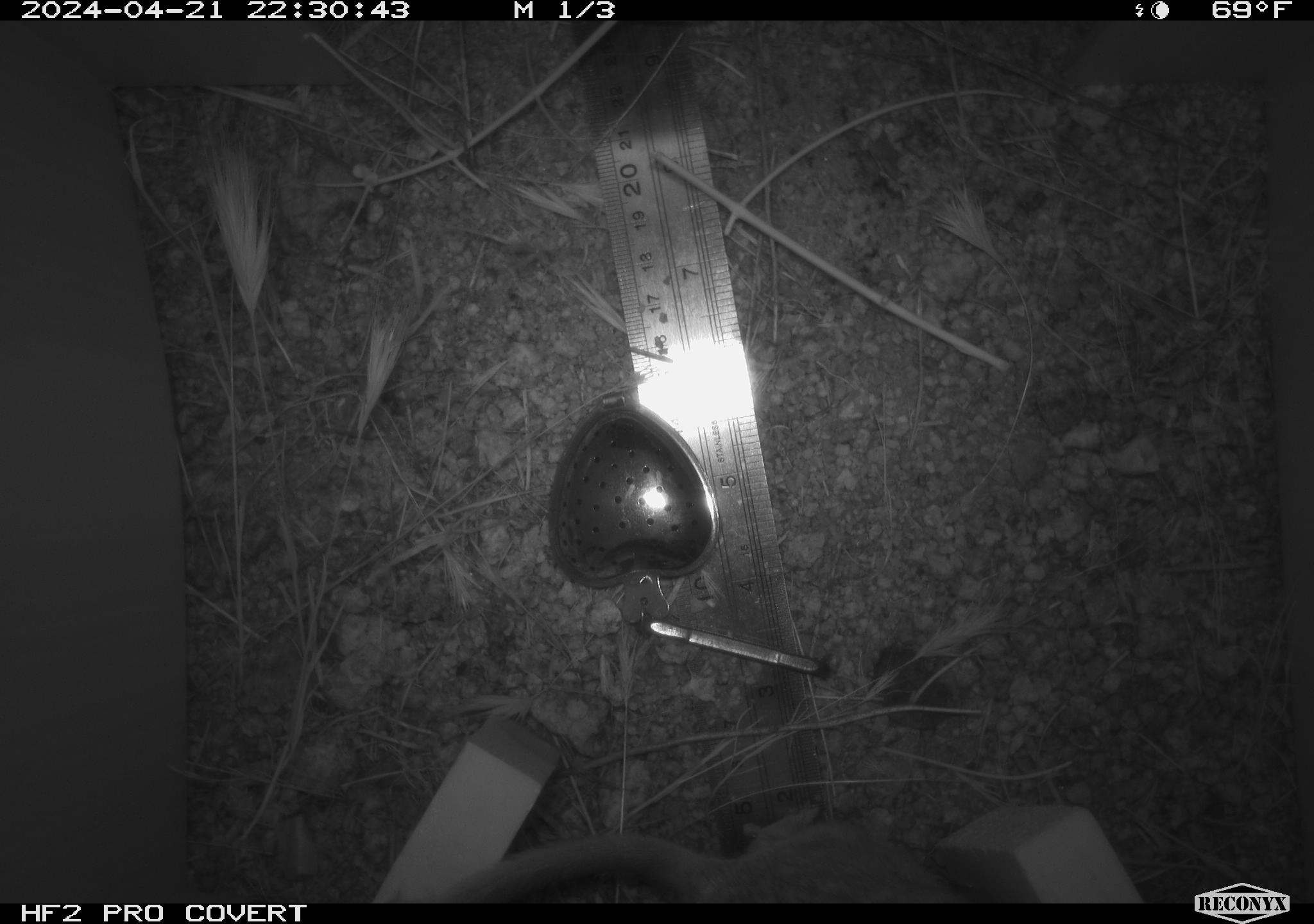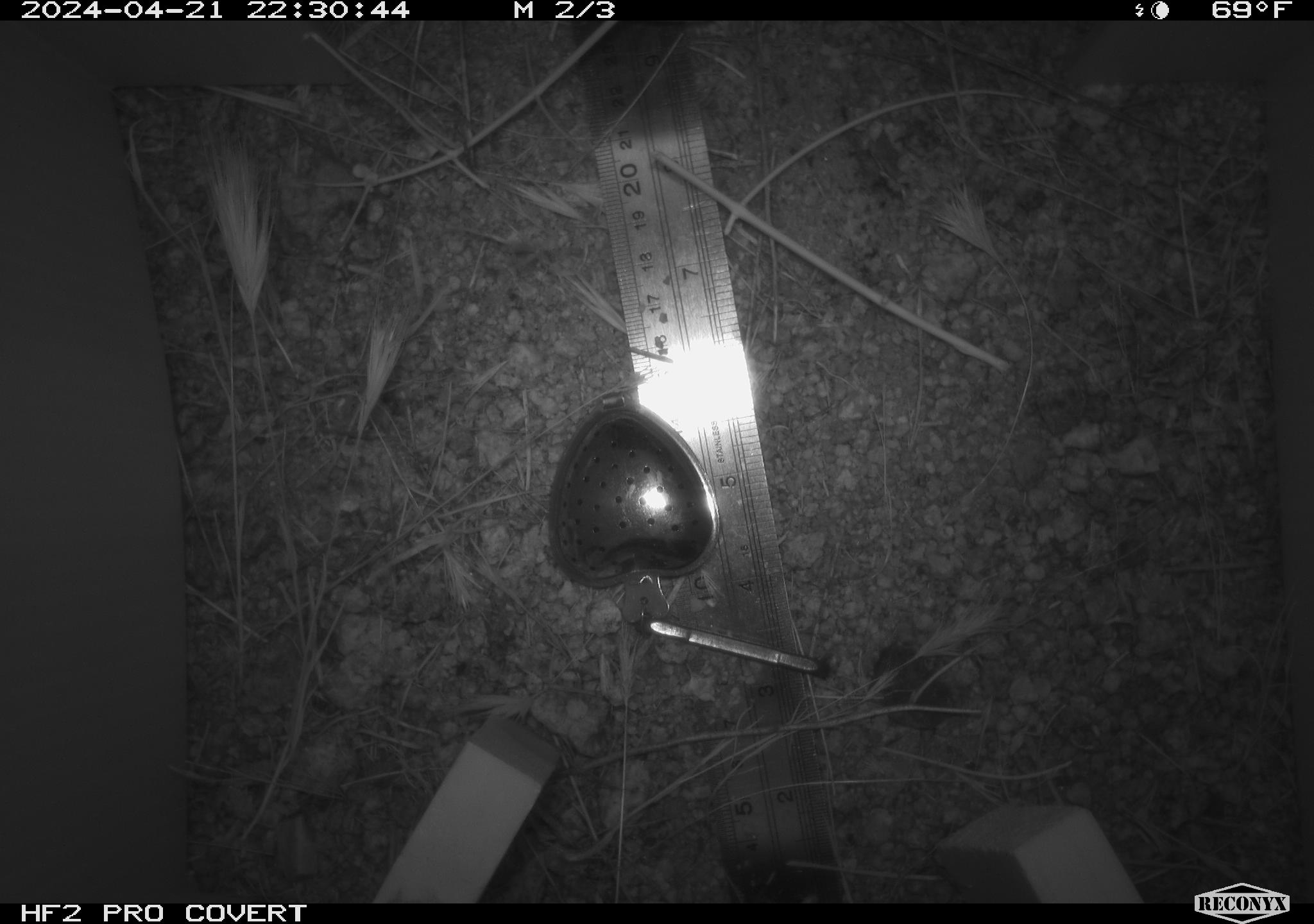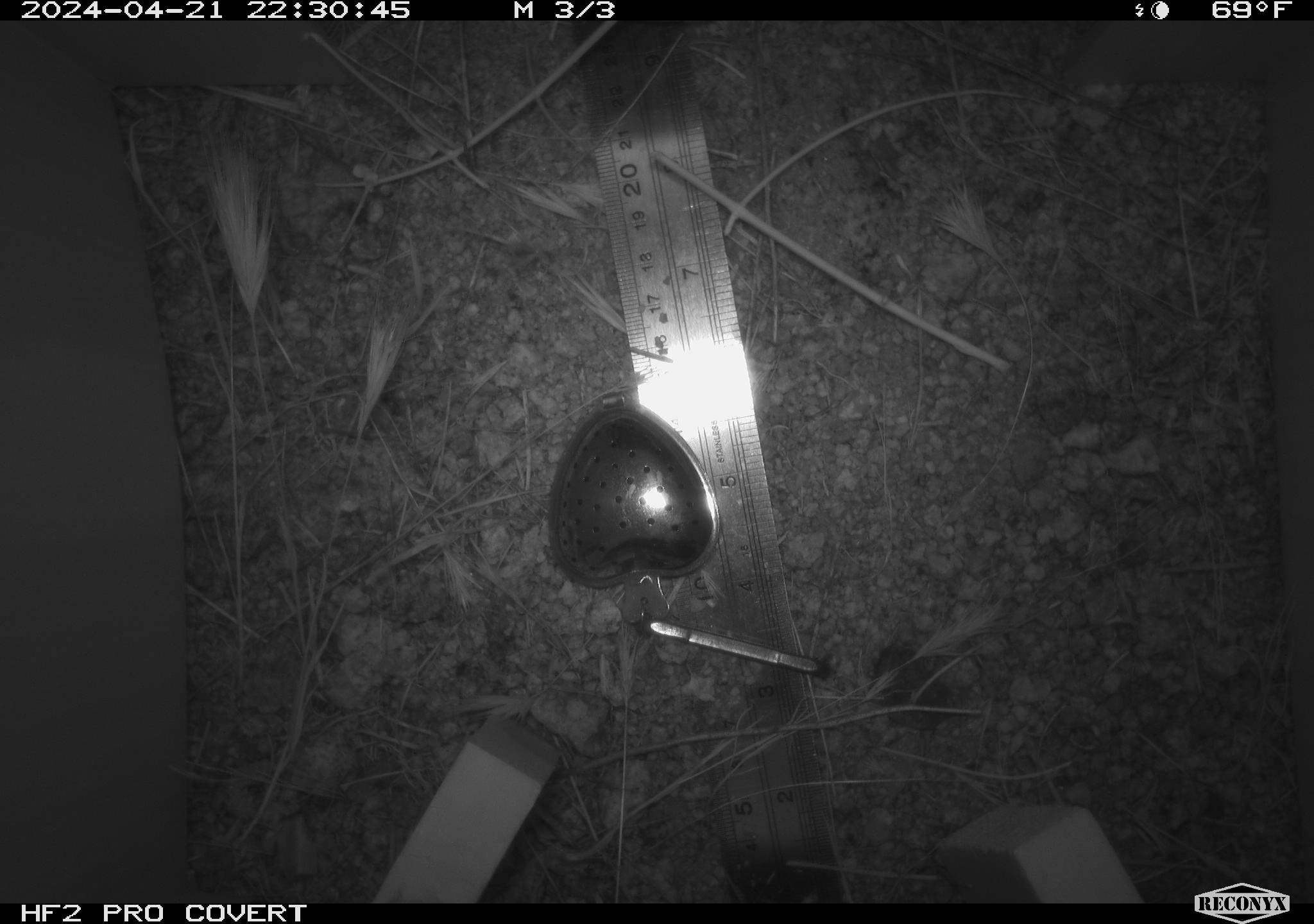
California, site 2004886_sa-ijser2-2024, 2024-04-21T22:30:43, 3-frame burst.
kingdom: Animalia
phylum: Chordata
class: Mammalia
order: Rodentia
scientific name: Rodentia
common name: woodrat or rat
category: woodrat or rat species